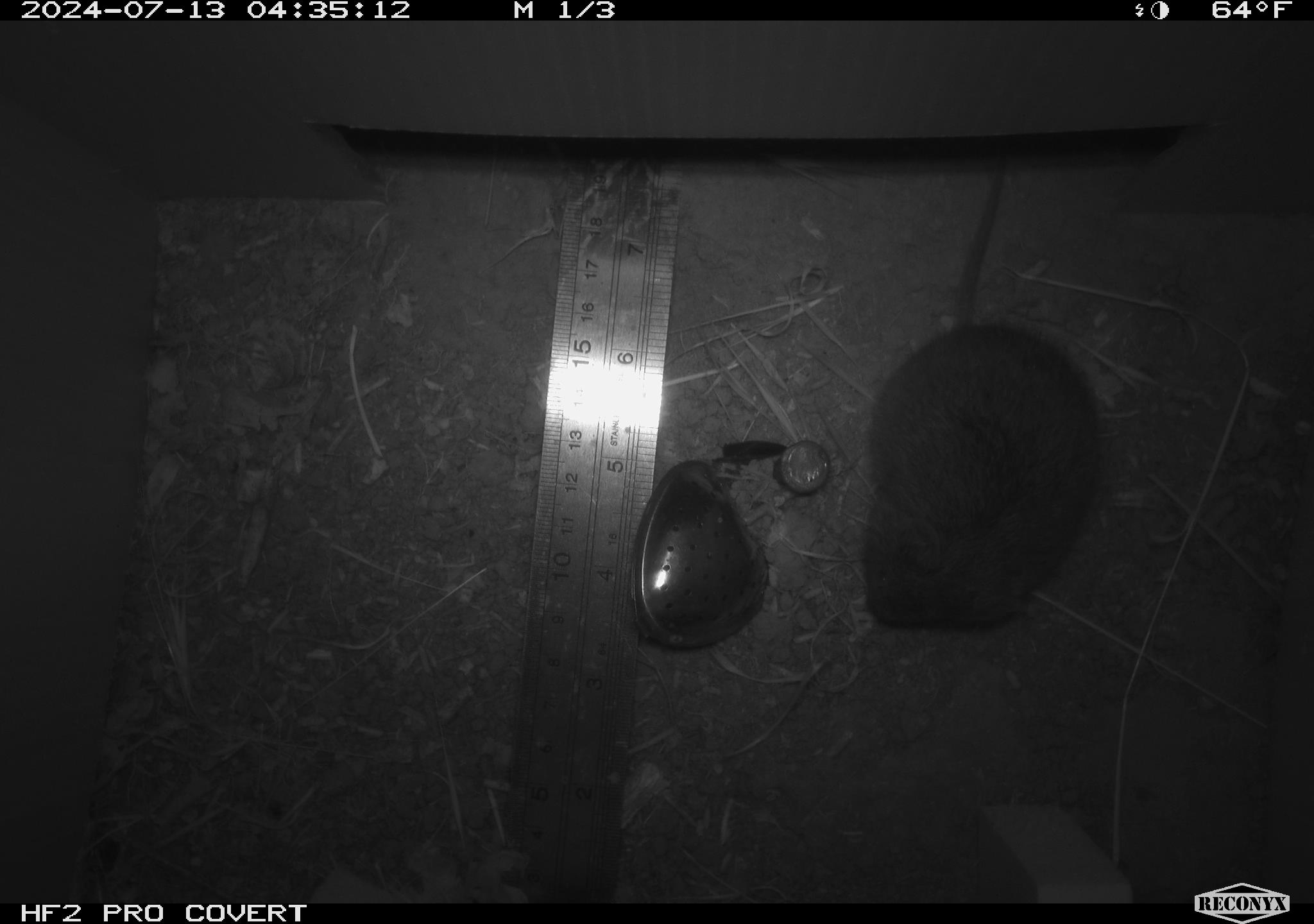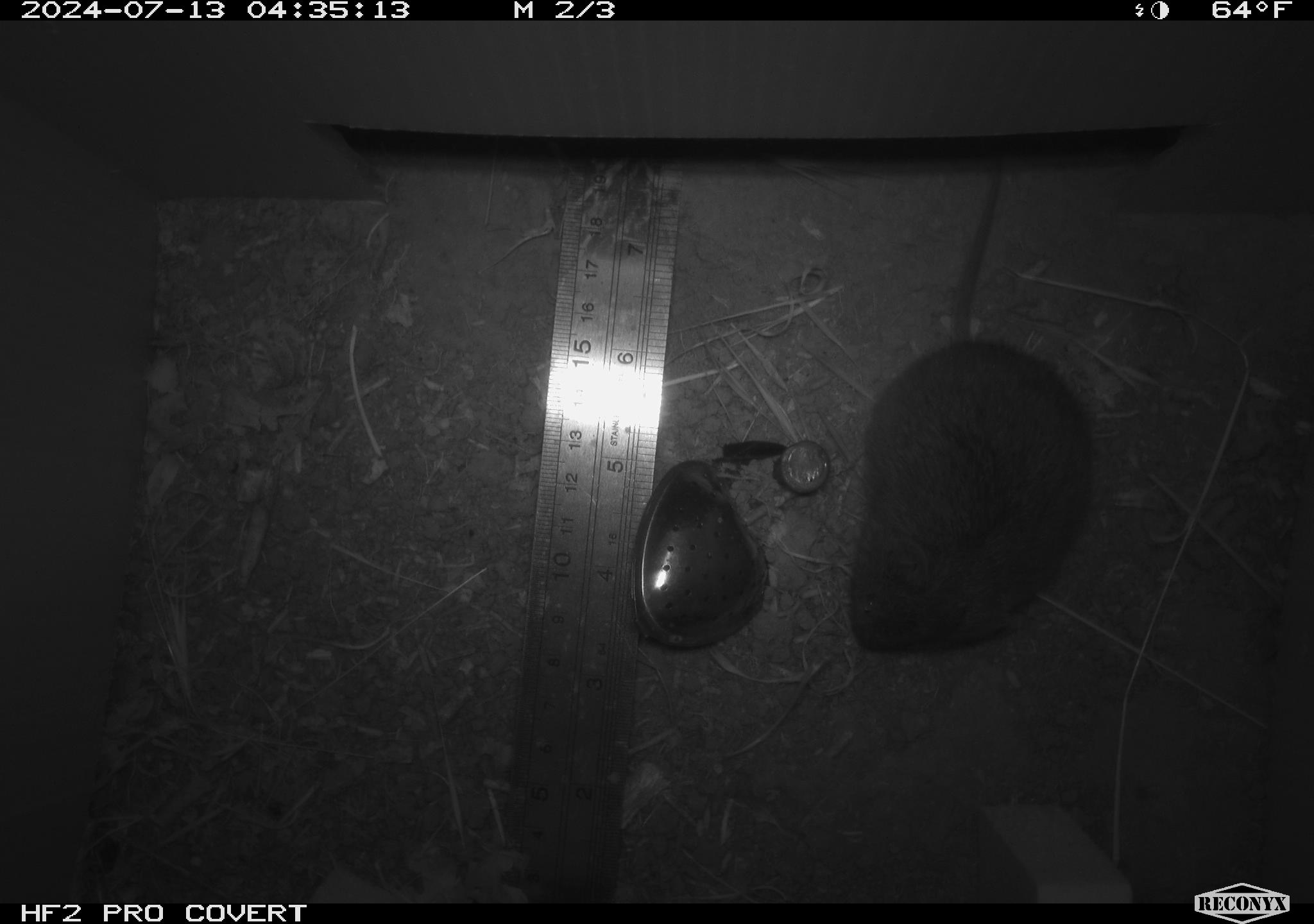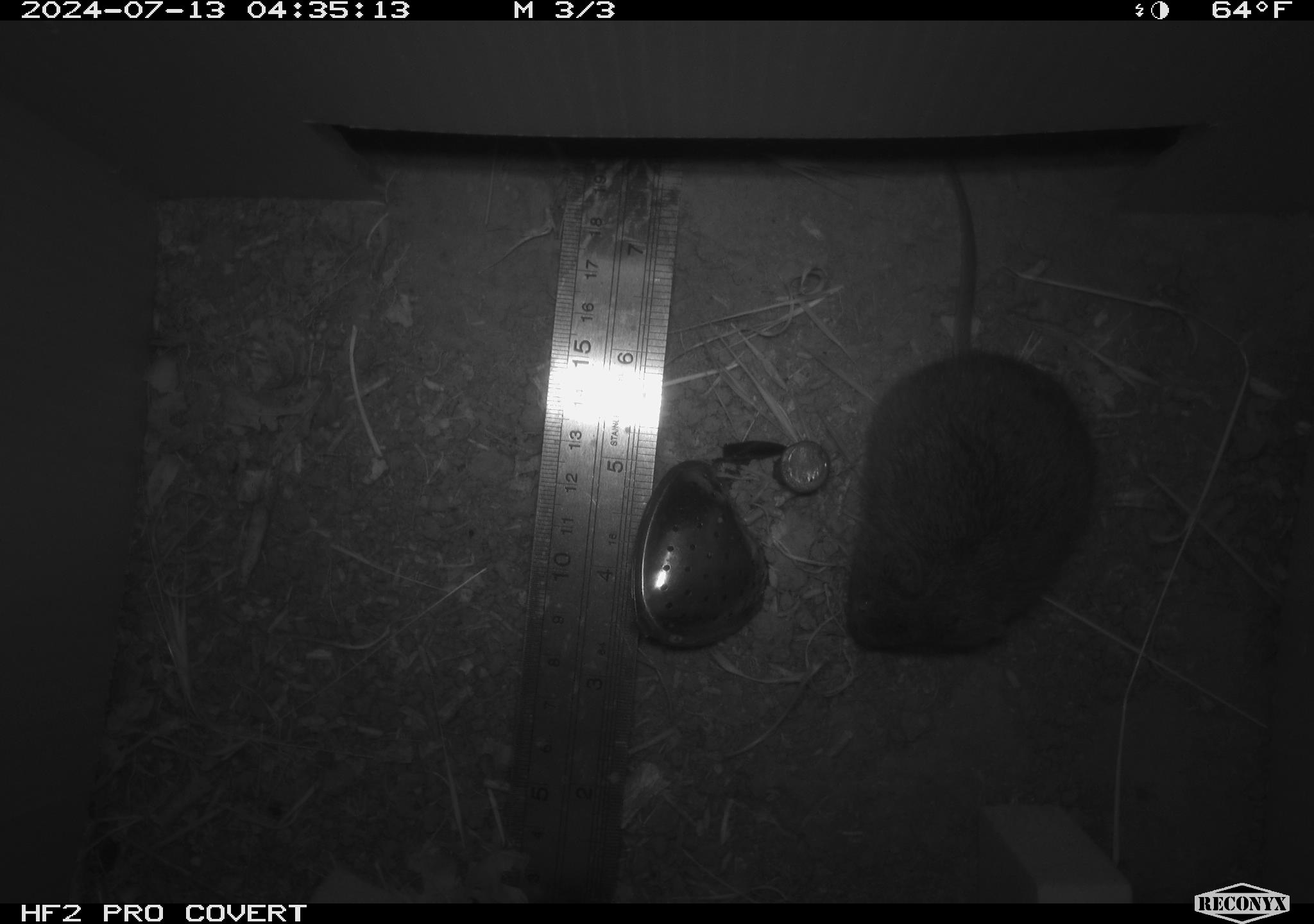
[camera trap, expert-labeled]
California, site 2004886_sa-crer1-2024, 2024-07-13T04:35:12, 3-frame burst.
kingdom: Animalia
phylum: Chordata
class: Mammalia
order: Rodentia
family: Cricetidae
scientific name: Arvicolinae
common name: voles, lemmings, and muskrats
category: arvicolinae subfamily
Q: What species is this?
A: Arvicolinae subfamily (voles, lemmings, and muskrats) (Arvicolinae).